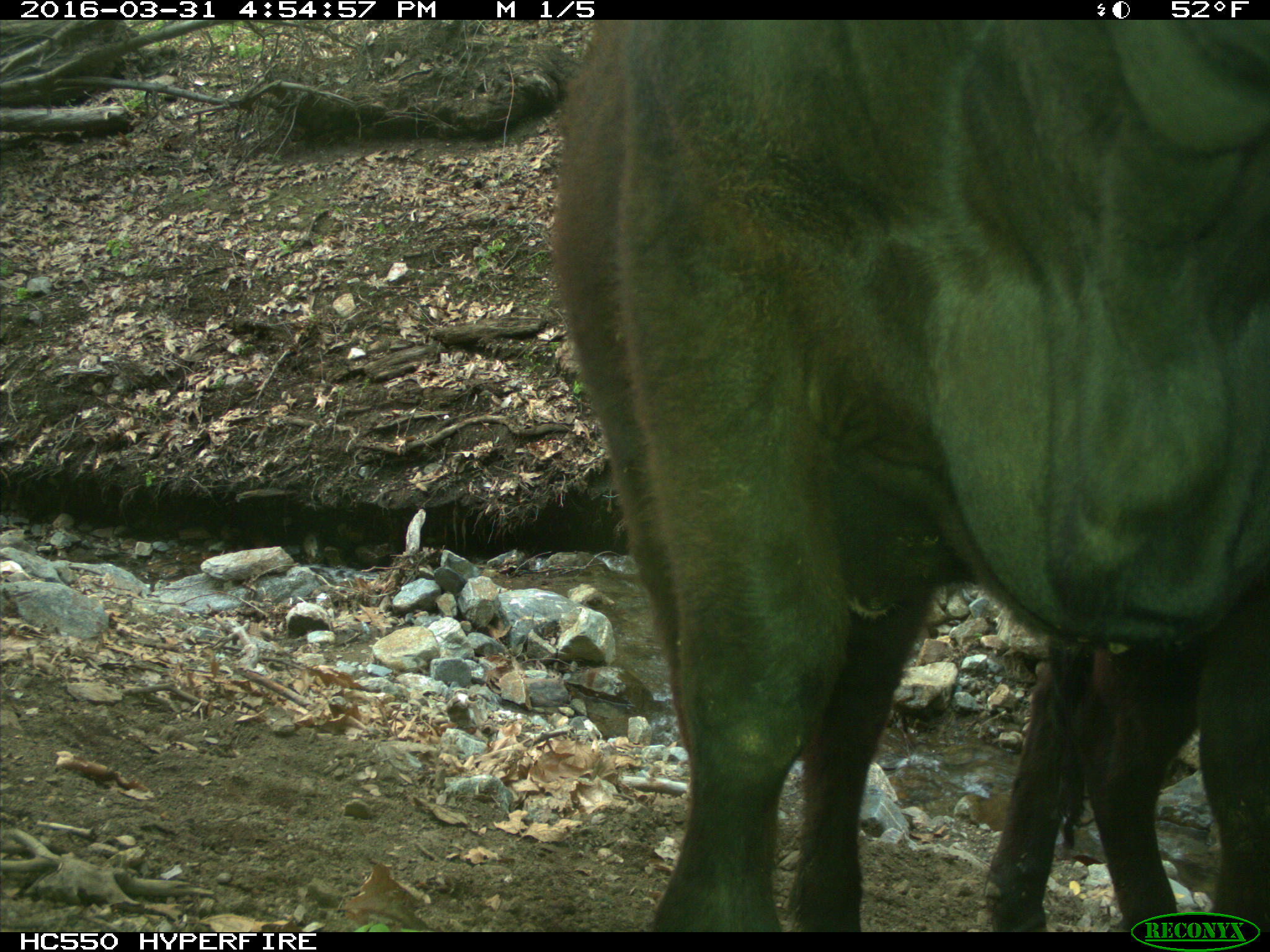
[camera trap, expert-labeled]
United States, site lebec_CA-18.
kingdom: Animalia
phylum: Chordata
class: Mammalia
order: Artiodactyla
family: Bovidae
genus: Bos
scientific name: Bos taurus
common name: domestic cow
Bos taurus (domestic cow).